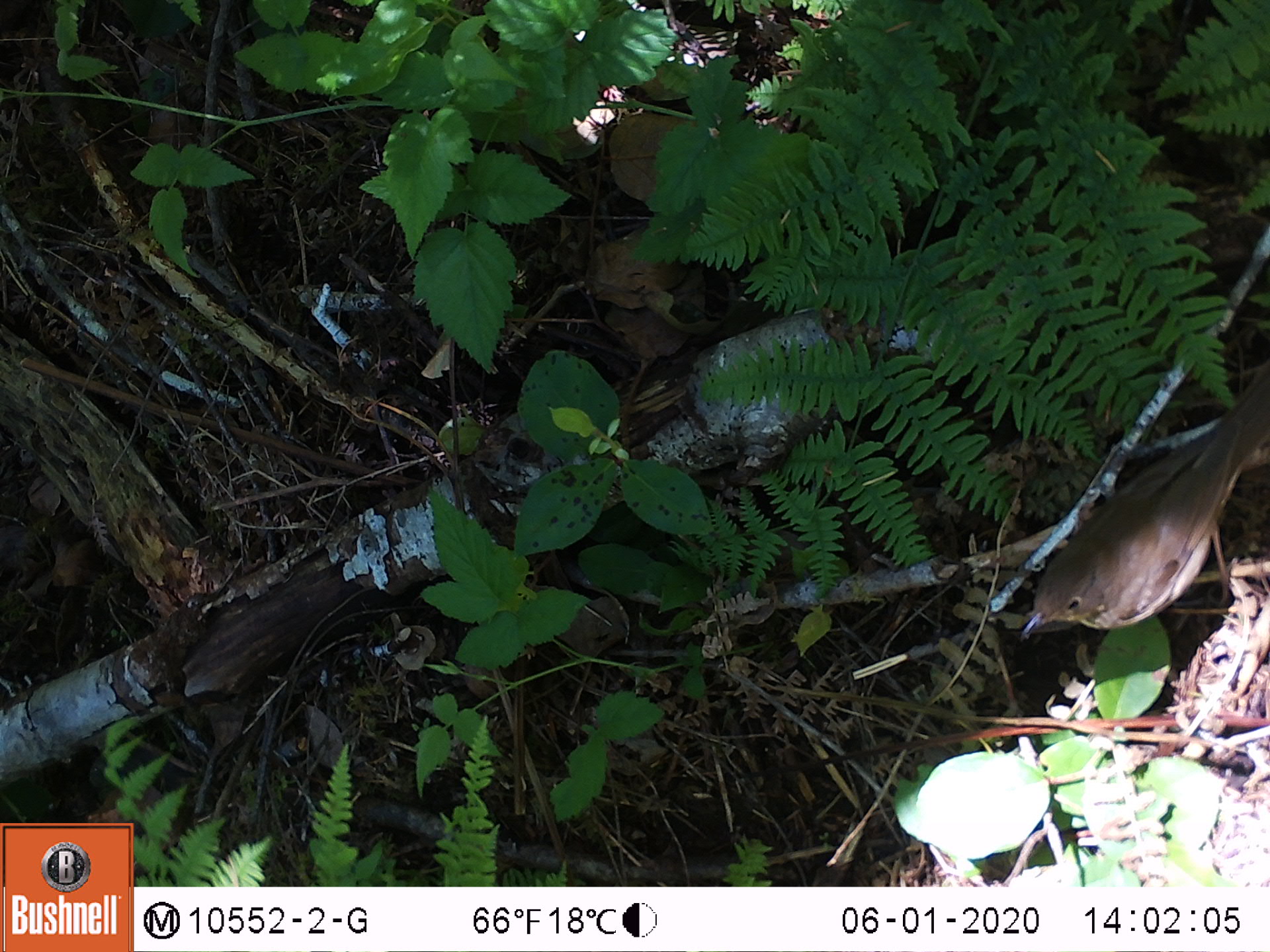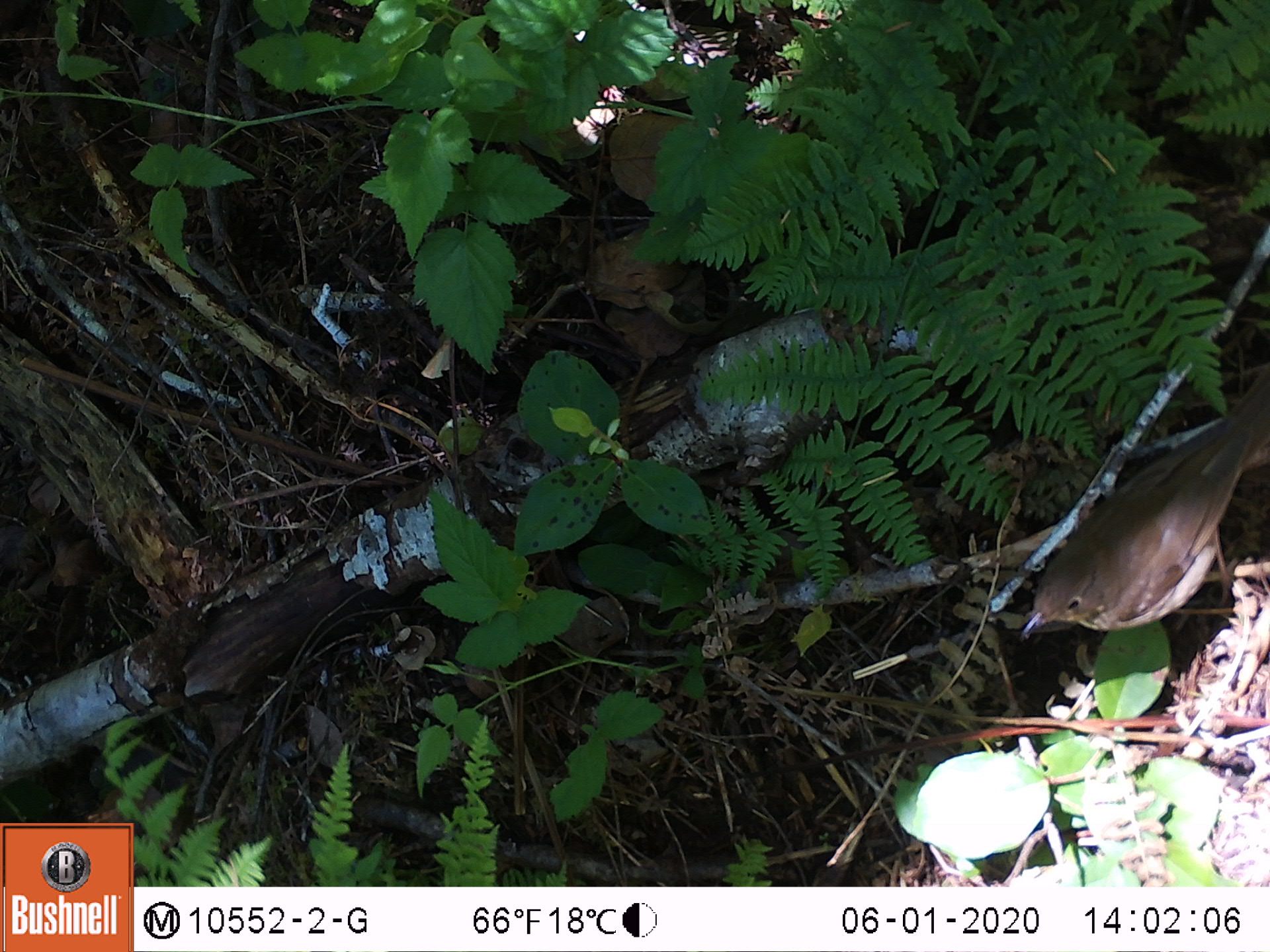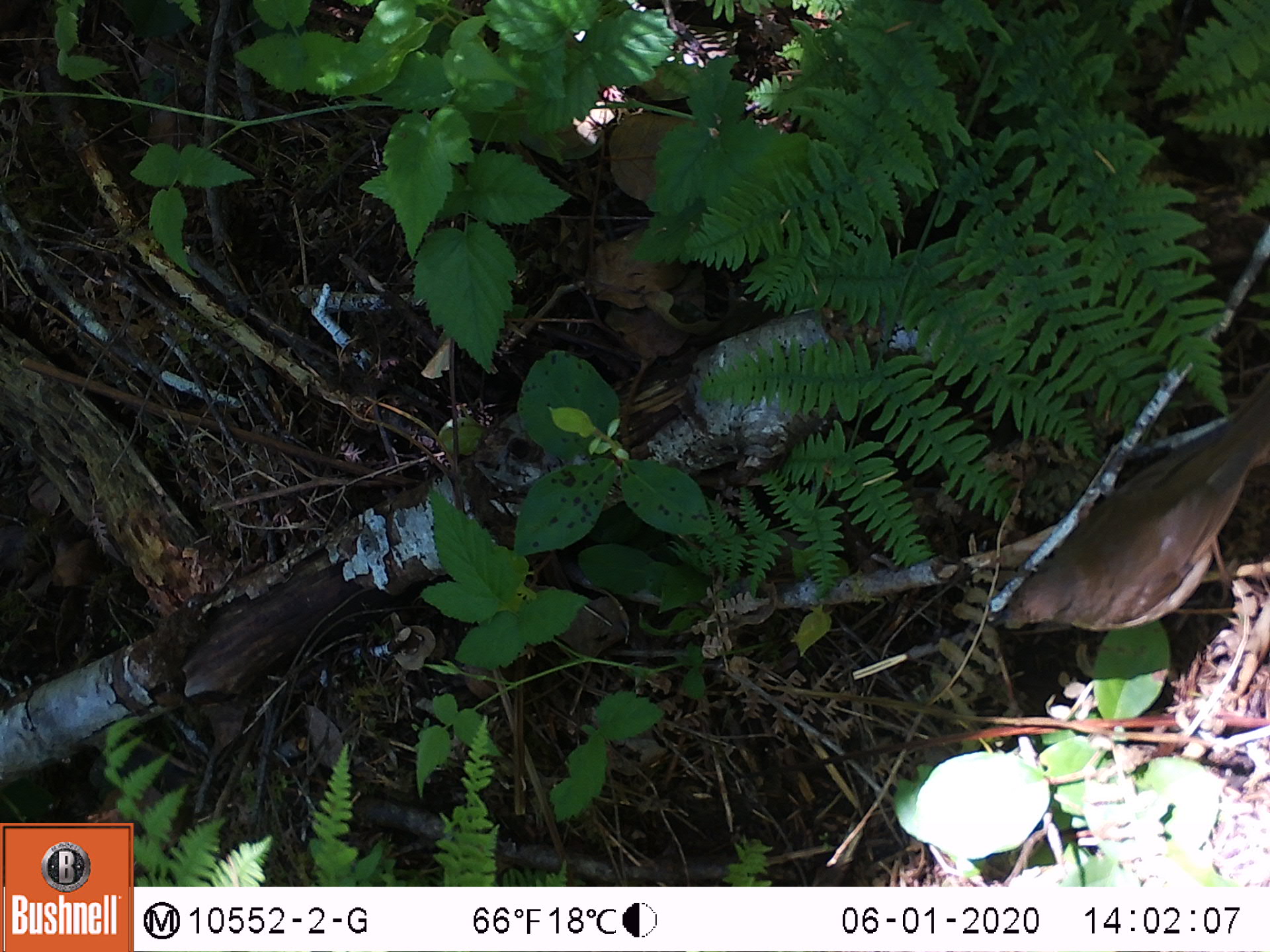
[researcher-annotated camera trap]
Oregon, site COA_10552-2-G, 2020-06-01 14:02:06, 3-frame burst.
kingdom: Animalia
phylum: Chordata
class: Aves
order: Passeriformes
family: Turdidae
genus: Catharus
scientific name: Catharus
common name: brown thrushes and nightingale-thrushes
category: catharus species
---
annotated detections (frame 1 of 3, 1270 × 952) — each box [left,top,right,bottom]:
catharus species: [1003,360,1269,650]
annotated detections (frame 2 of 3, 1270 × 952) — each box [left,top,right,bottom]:
catharus species: [1020,363,1267,637]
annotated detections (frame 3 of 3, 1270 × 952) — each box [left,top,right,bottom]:
catharus species: [991,377,1265,642]